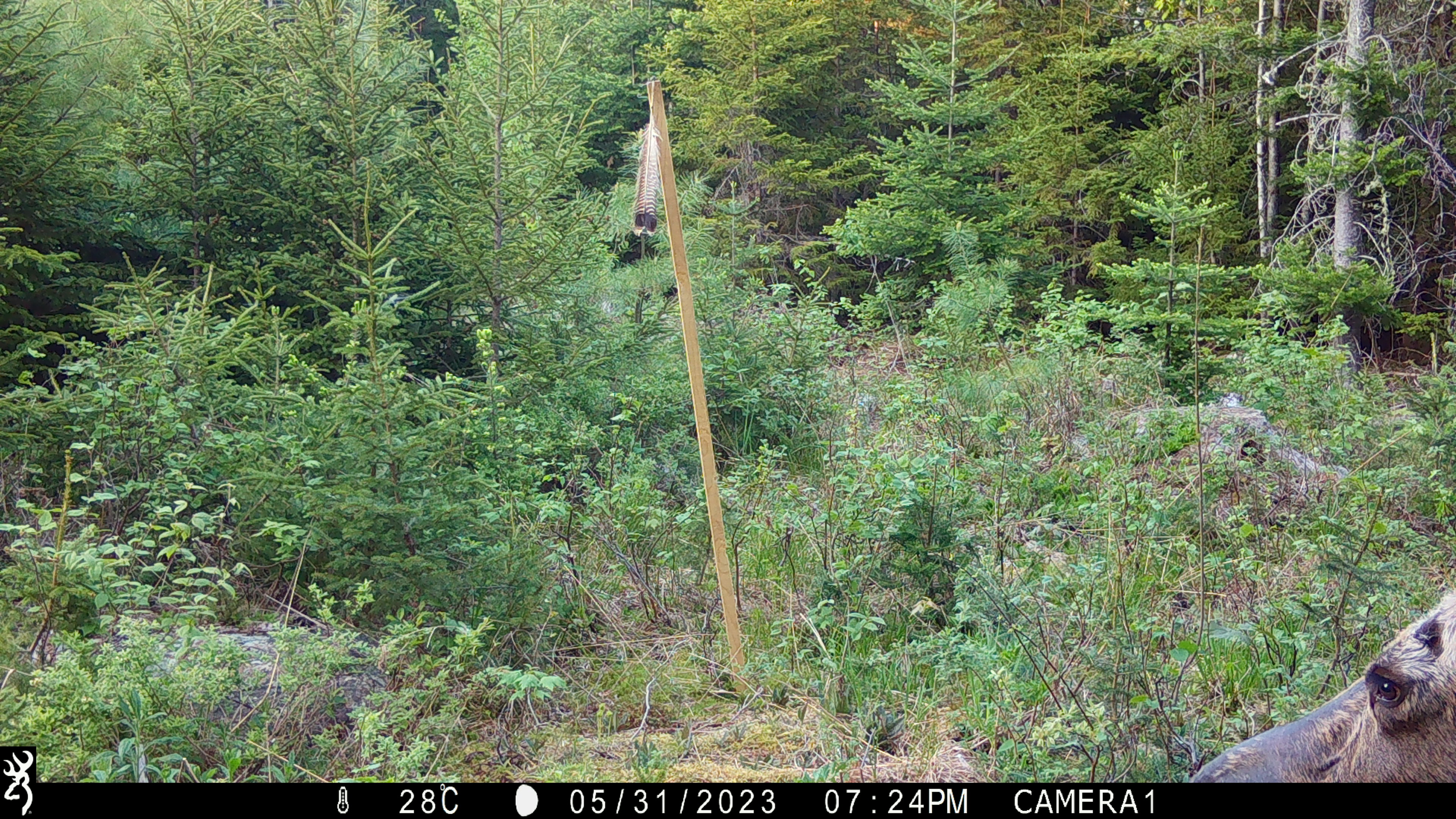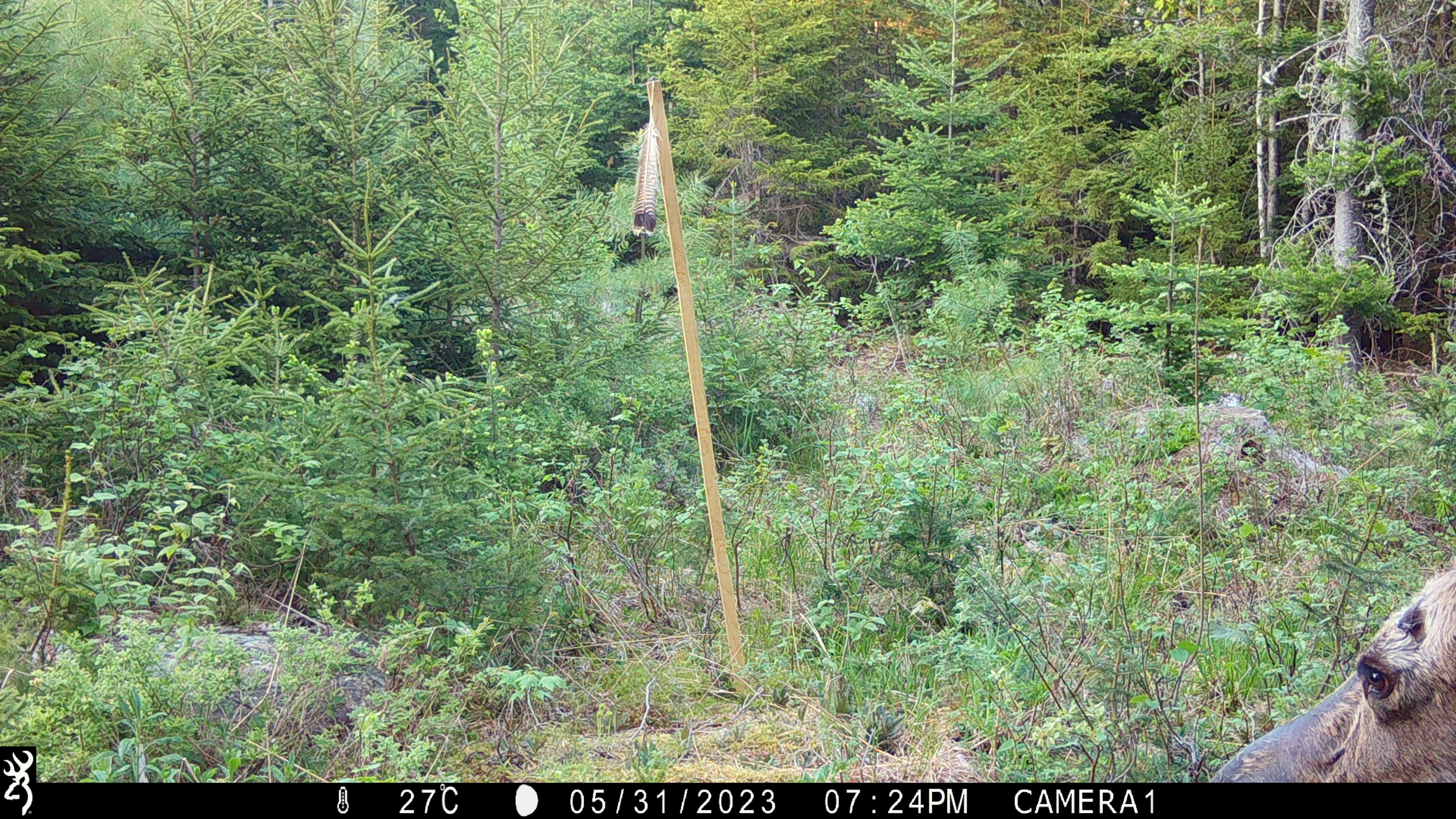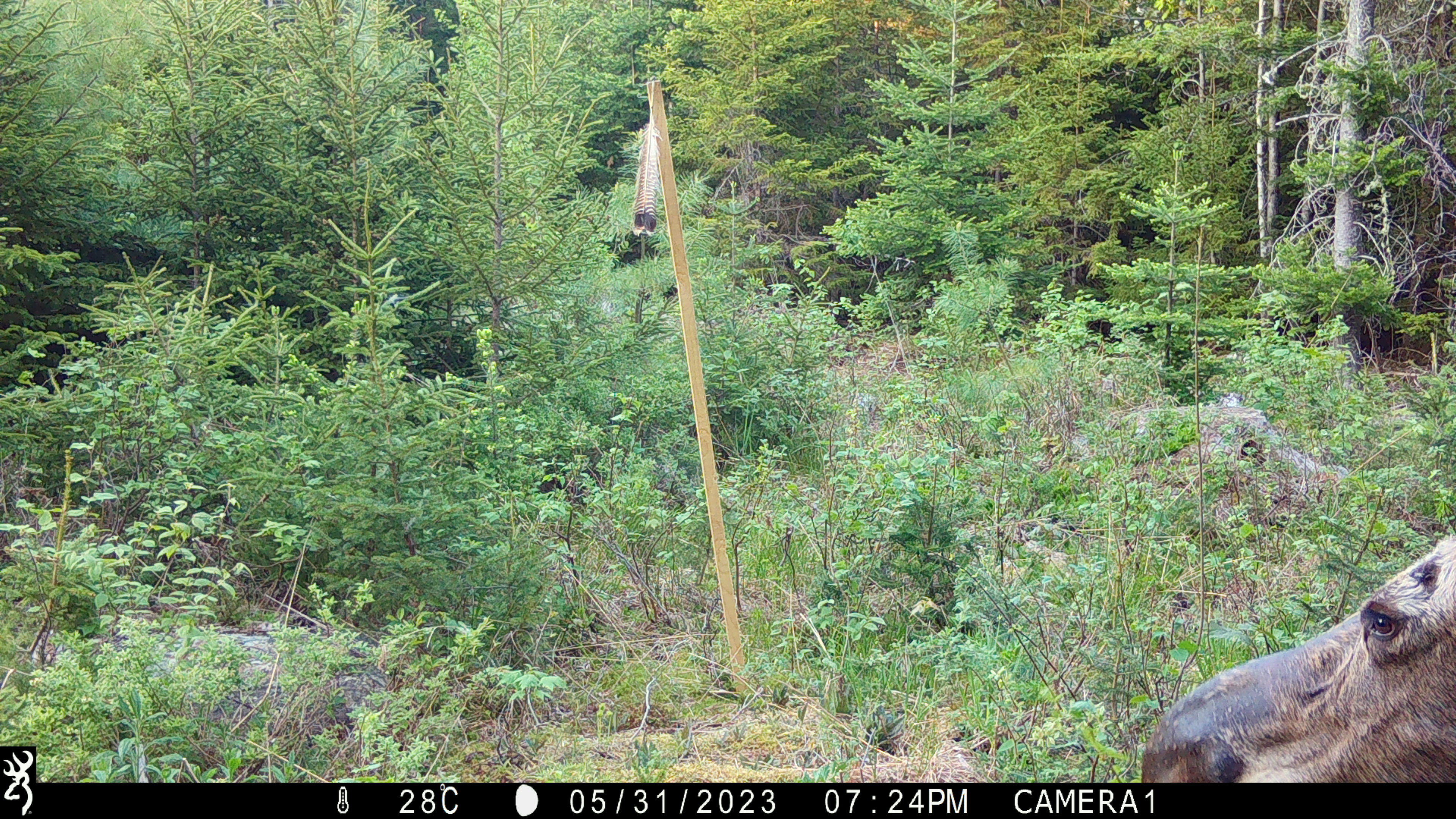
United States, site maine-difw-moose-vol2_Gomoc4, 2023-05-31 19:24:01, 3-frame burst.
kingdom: Animalia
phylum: Chordata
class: Mammalia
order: Artiodactyla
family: Cervidae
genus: Alces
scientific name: Alces alces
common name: moose